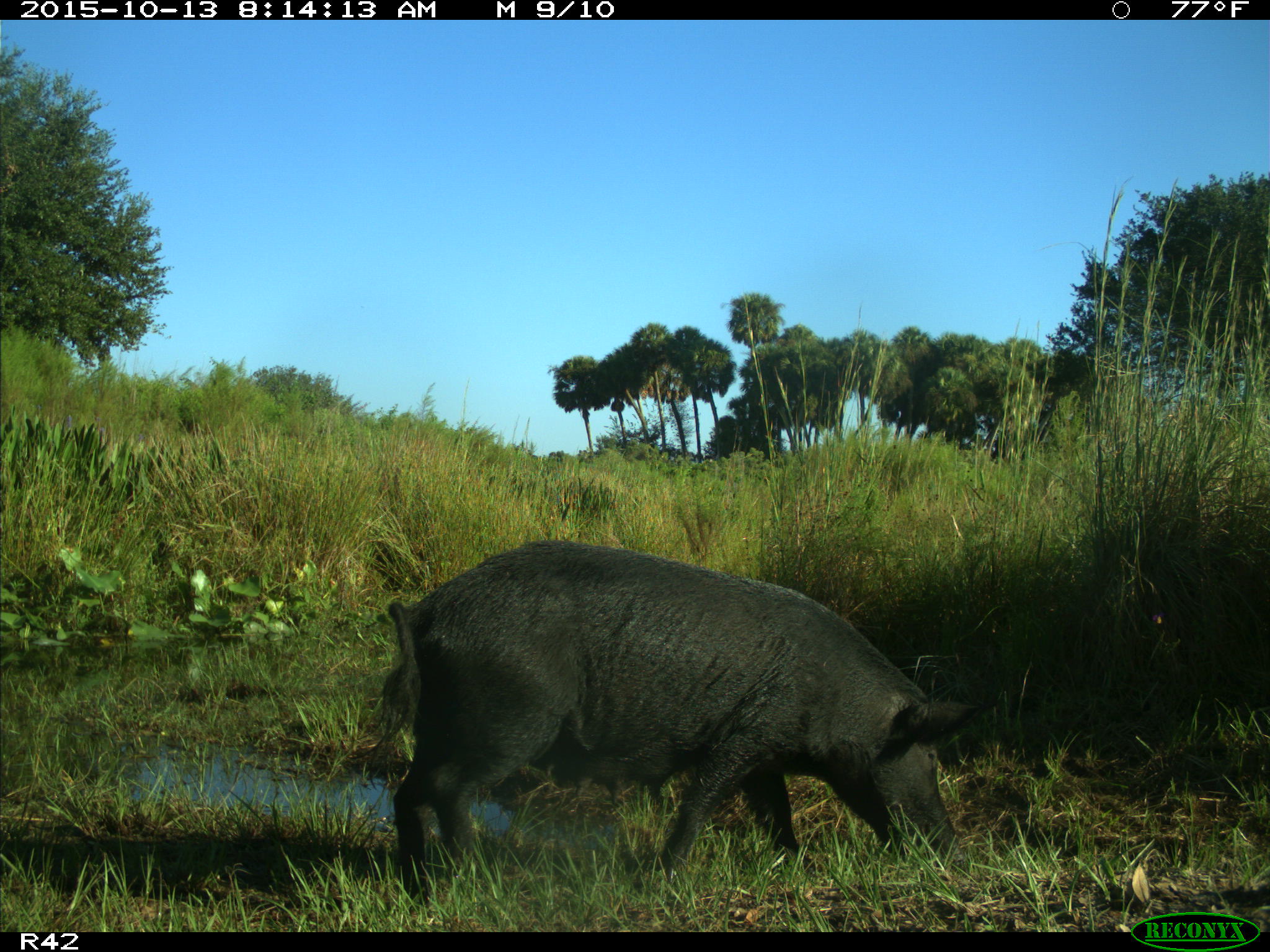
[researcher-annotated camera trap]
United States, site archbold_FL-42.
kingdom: Animalia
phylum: Chordata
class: Mammalia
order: Artiodactyla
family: Suidae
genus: Sus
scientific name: Sus scrofa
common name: wild boar